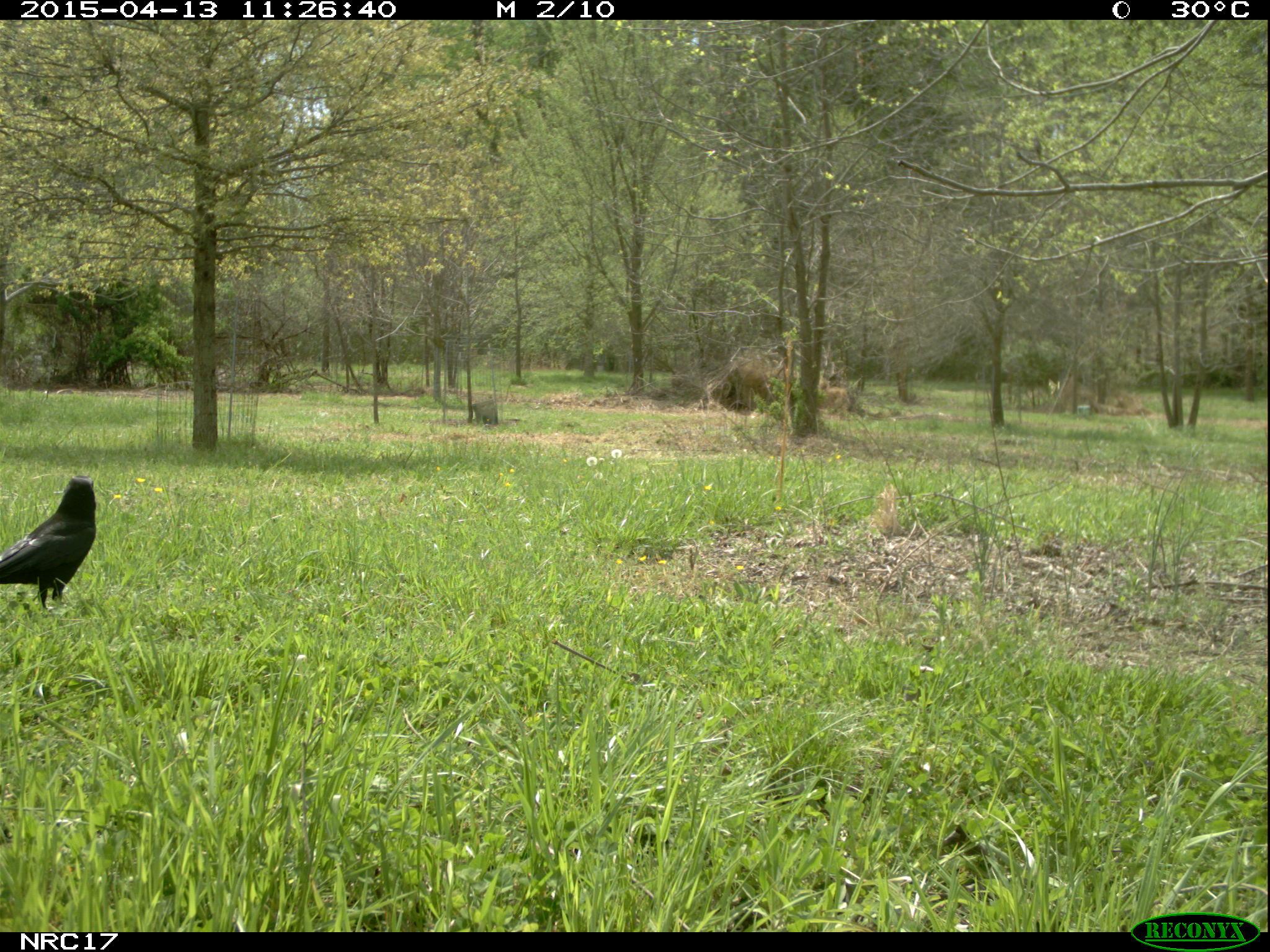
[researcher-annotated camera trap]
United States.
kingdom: Animalia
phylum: Chordata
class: Aves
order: Passeriformes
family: Corvidae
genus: Corvus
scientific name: Corvus brachyrhynchos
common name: american crow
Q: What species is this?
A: American Crow (Corvus brachyrhynchos).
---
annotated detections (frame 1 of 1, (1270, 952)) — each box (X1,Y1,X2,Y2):
American Crow: (0,457,118,617)